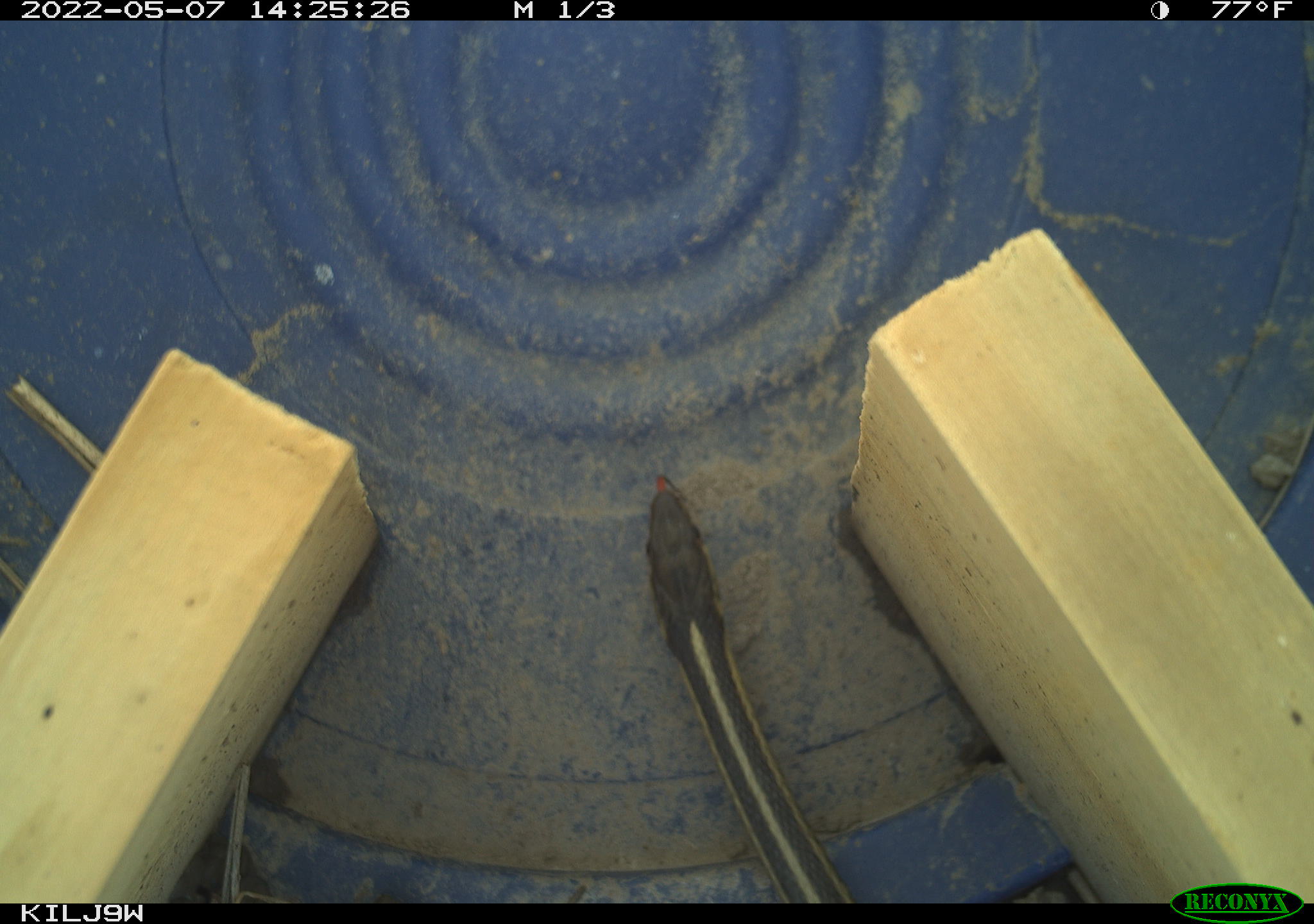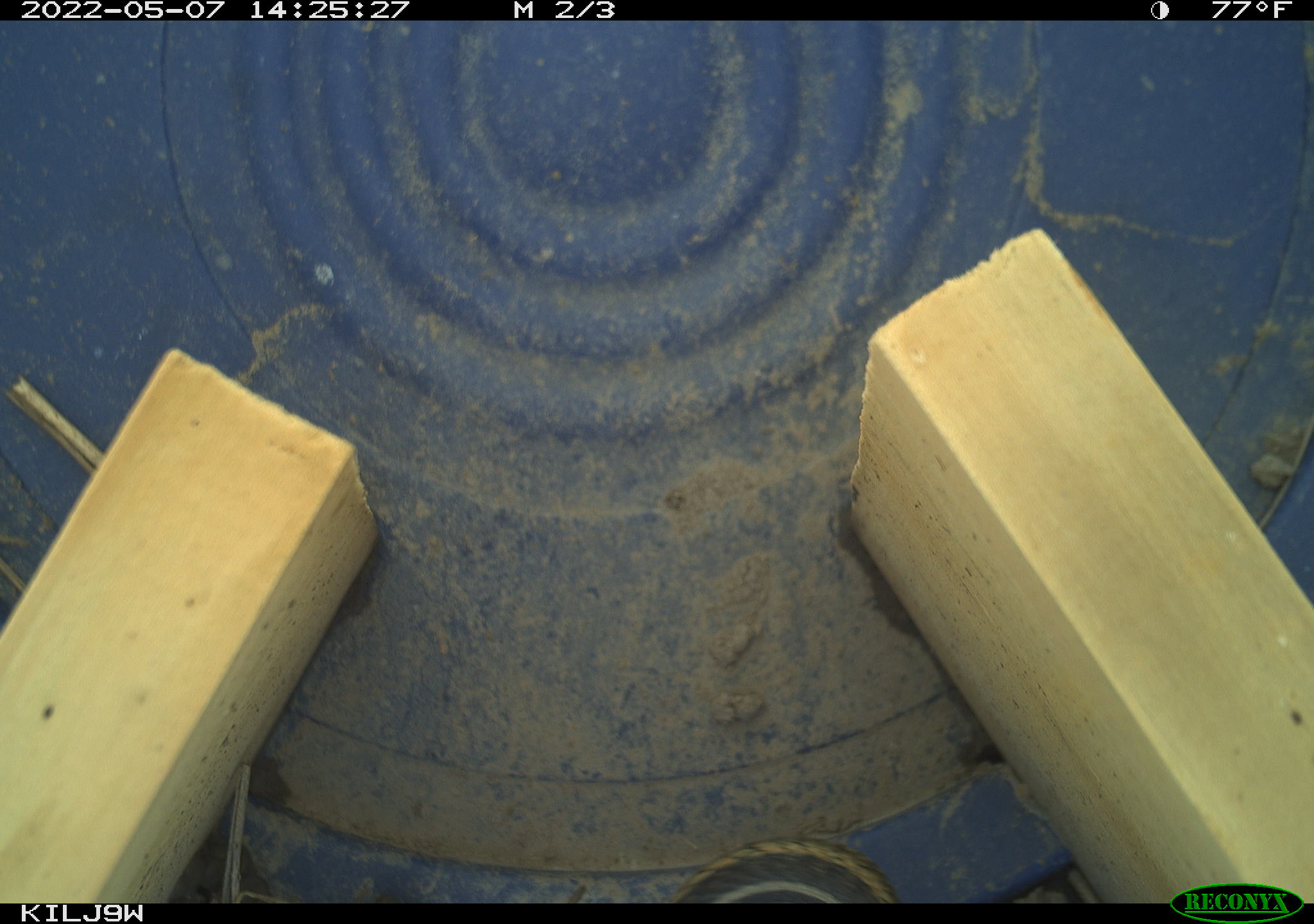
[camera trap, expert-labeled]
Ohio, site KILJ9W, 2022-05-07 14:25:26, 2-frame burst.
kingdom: Animalia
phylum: Chordata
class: Reptilia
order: Squamata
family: Colubridae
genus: Thamnophis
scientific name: Thamnophis sirtalis sirtalis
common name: eastern gartersnake